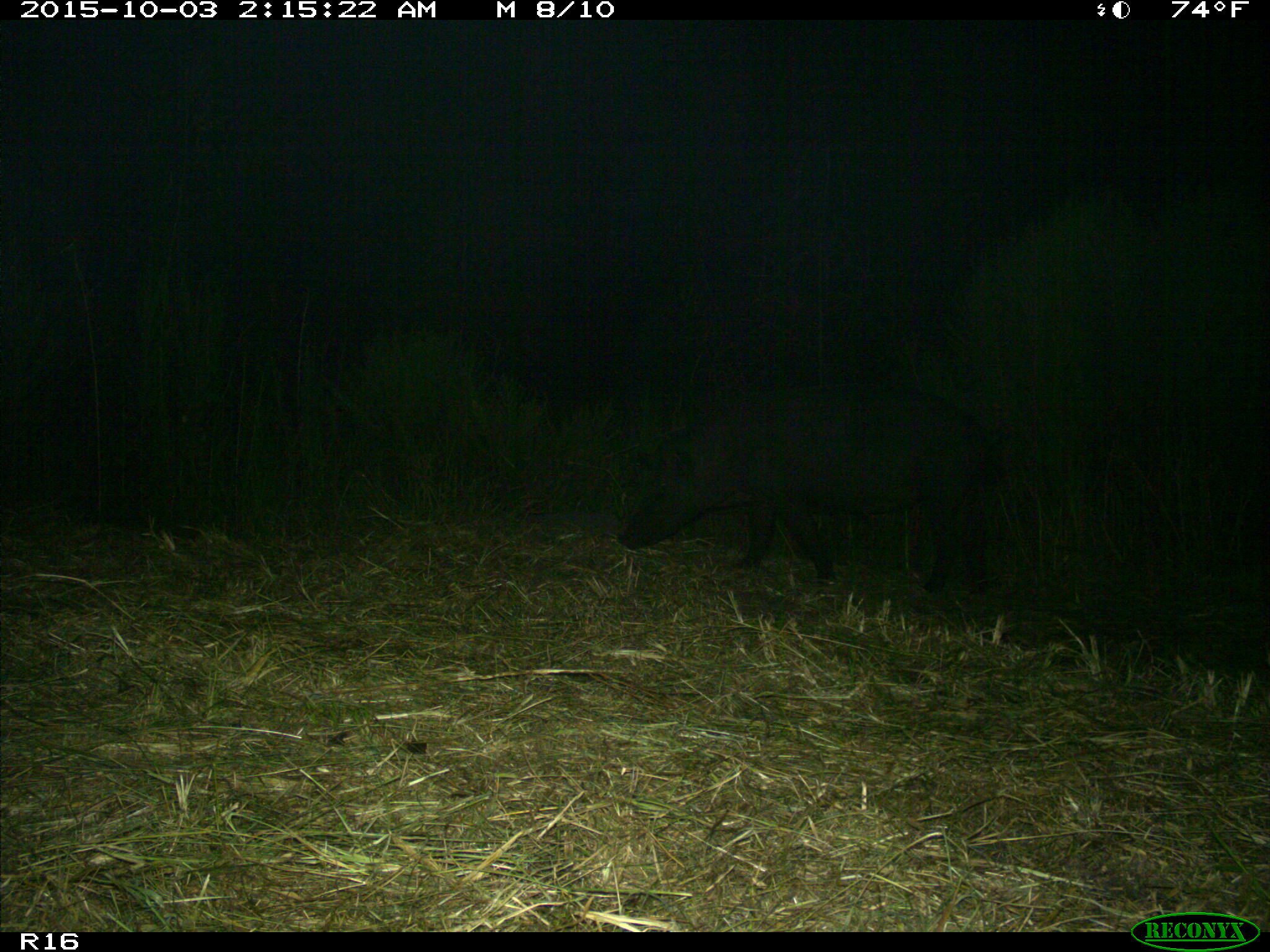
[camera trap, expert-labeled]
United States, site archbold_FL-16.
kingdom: Animalia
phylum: Chordata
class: Mammalia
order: Artiodactyla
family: Suidae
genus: Sus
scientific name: Sus scrofa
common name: wild boar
Sus scrofa (wild boar).